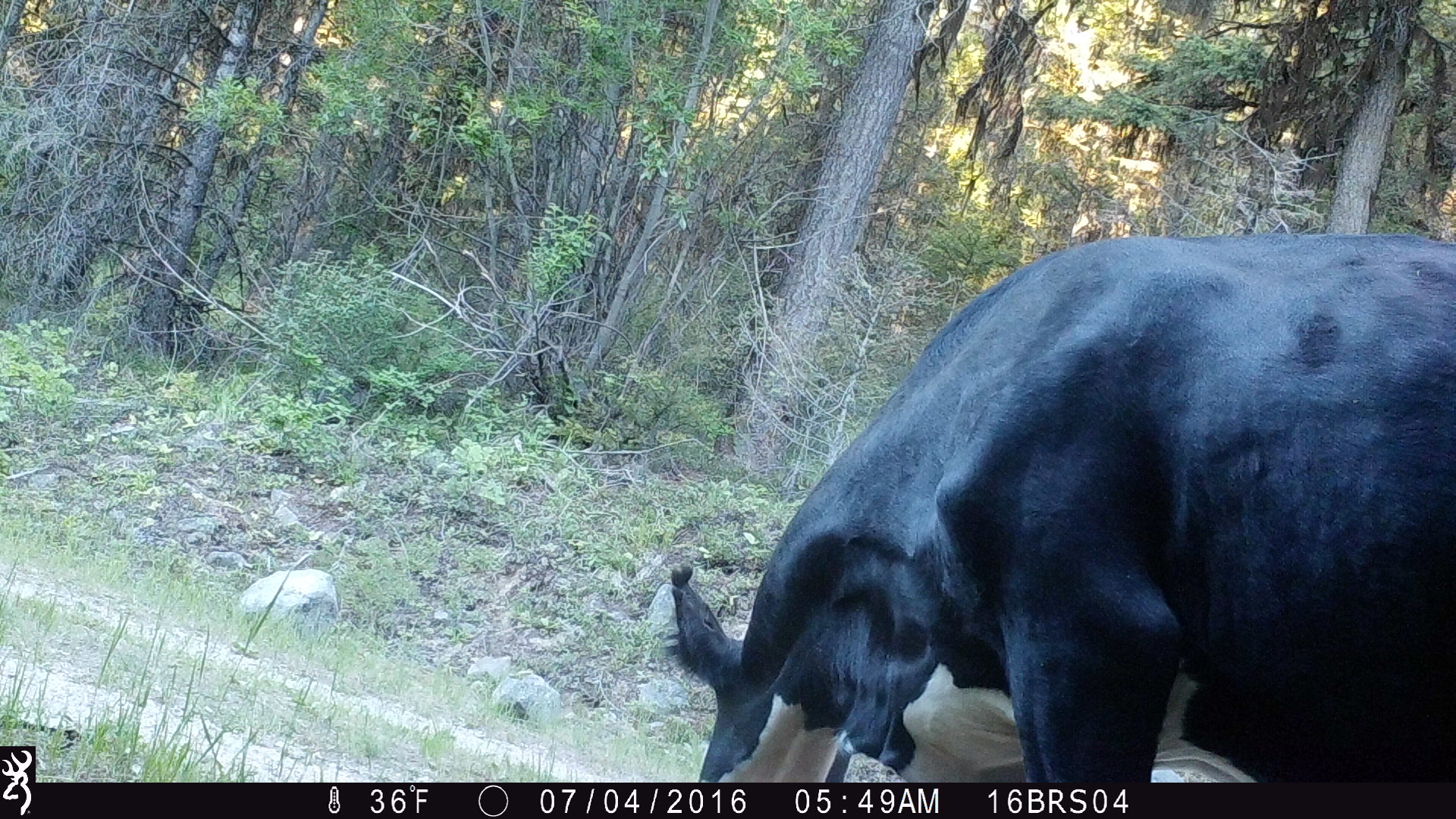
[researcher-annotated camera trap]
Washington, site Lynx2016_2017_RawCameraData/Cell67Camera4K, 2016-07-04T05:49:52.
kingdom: Animalia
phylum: Chordata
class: Mammalia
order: Artiodactyla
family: Bovidae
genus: Bos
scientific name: Bos taurus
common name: domestic cattle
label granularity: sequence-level